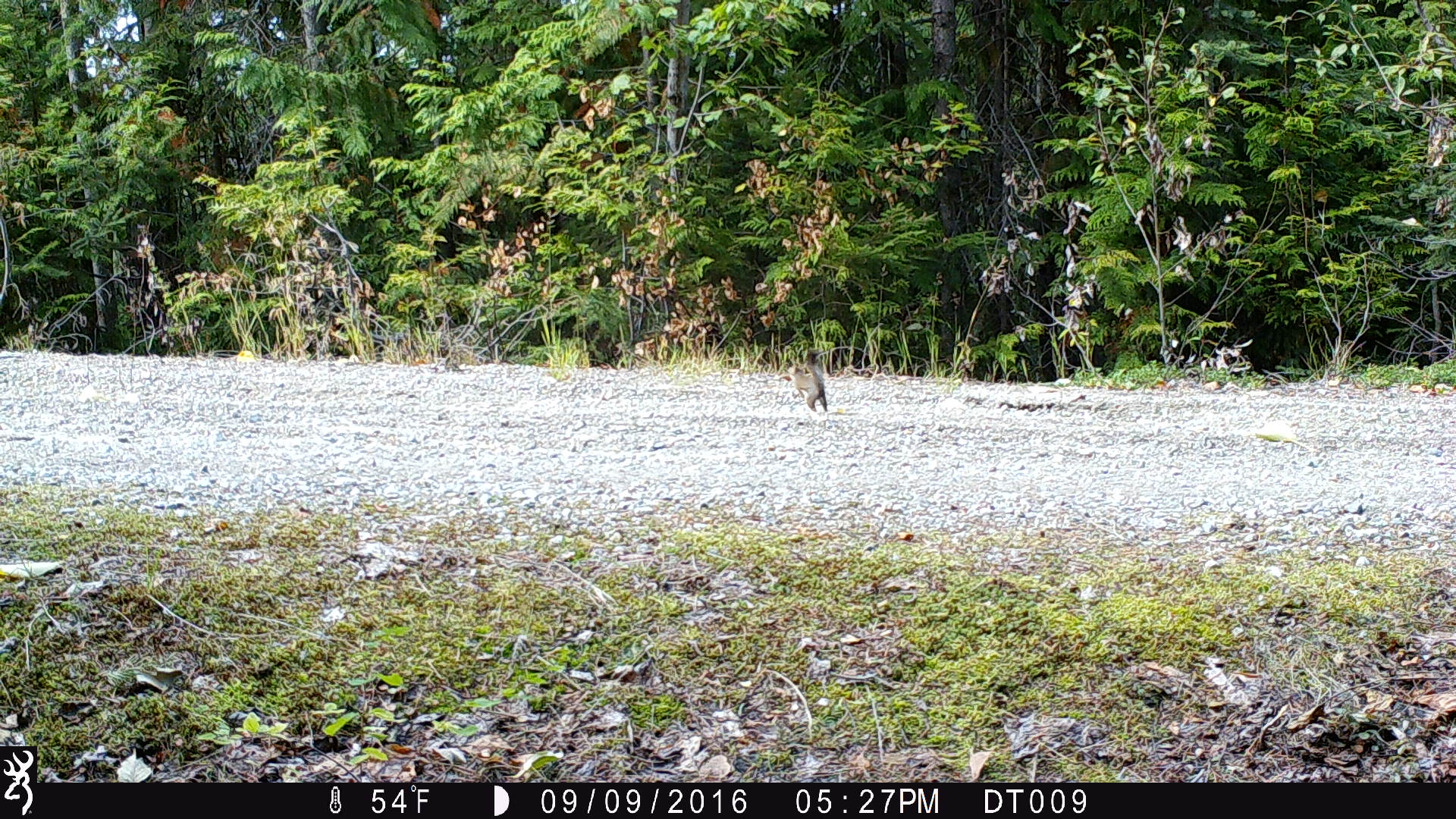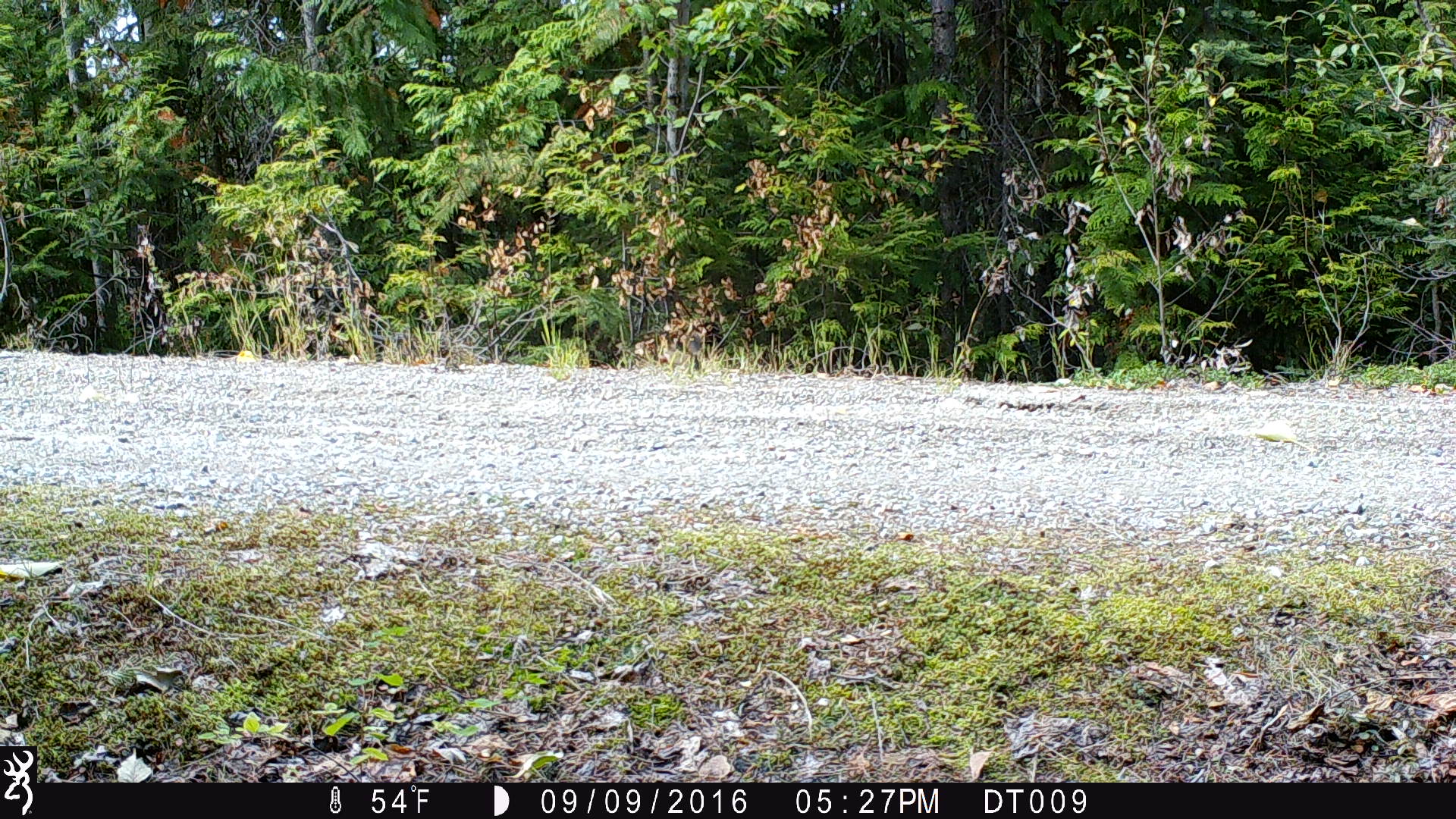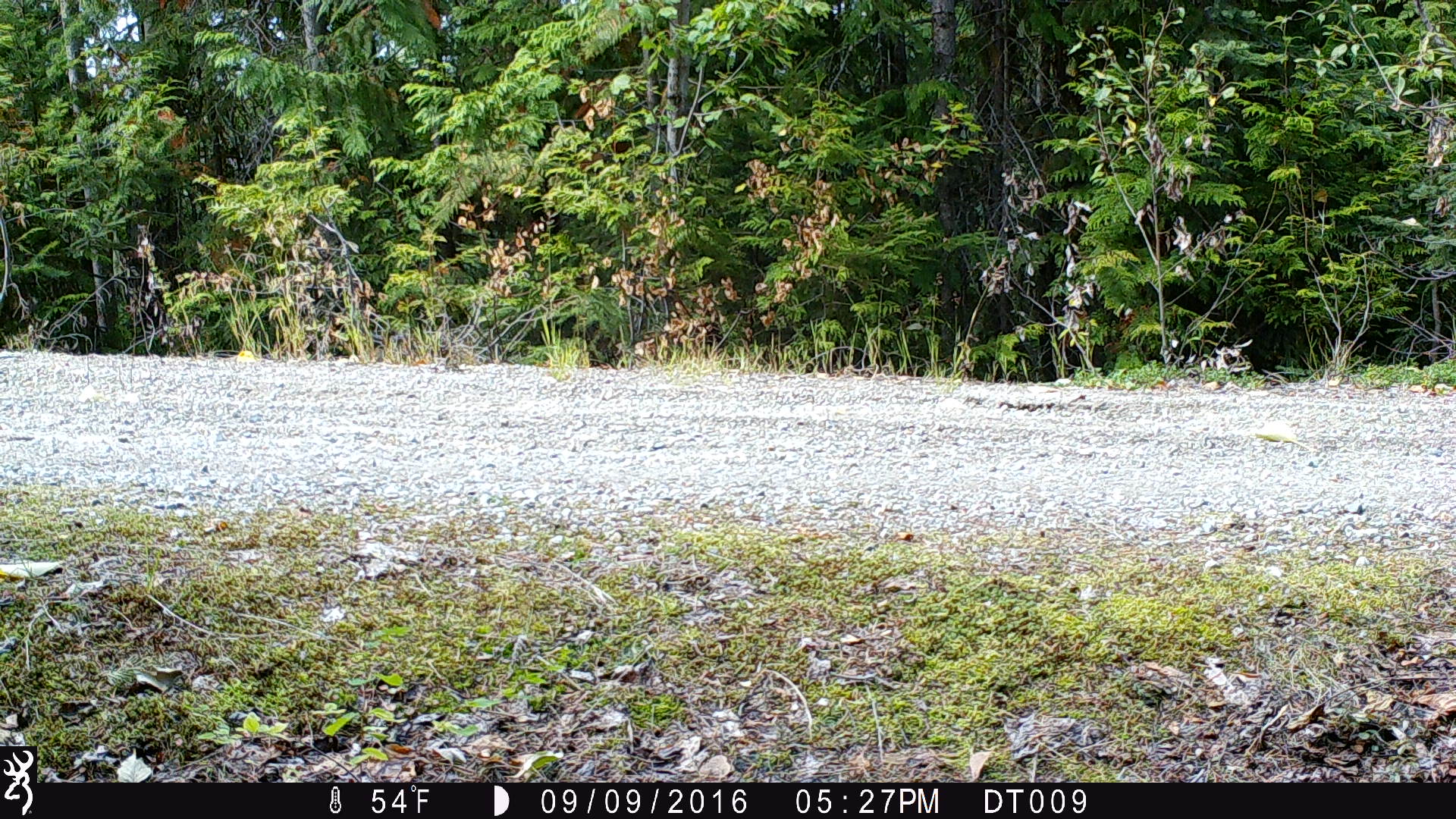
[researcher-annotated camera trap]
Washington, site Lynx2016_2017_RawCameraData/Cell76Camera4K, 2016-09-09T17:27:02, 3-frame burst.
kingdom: Animalia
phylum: Chordata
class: Mammalia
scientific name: Mammalia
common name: small mammal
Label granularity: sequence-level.